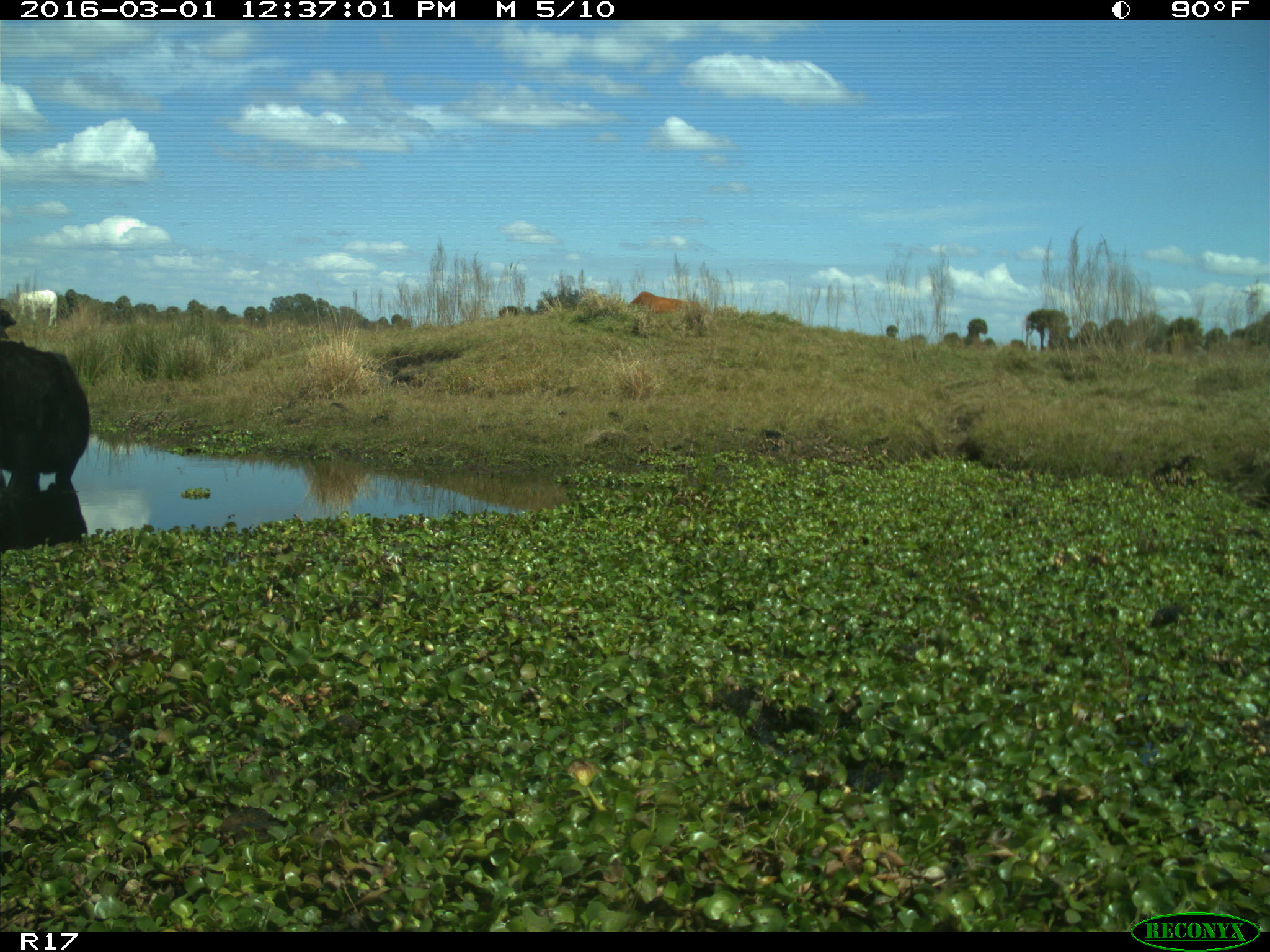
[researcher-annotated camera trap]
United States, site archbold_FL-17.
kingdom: Animalia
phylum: Chordata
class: Mammalia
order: Artiodactyla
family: Bovidae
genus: Bos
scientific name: Bos taurus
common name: domestic cow